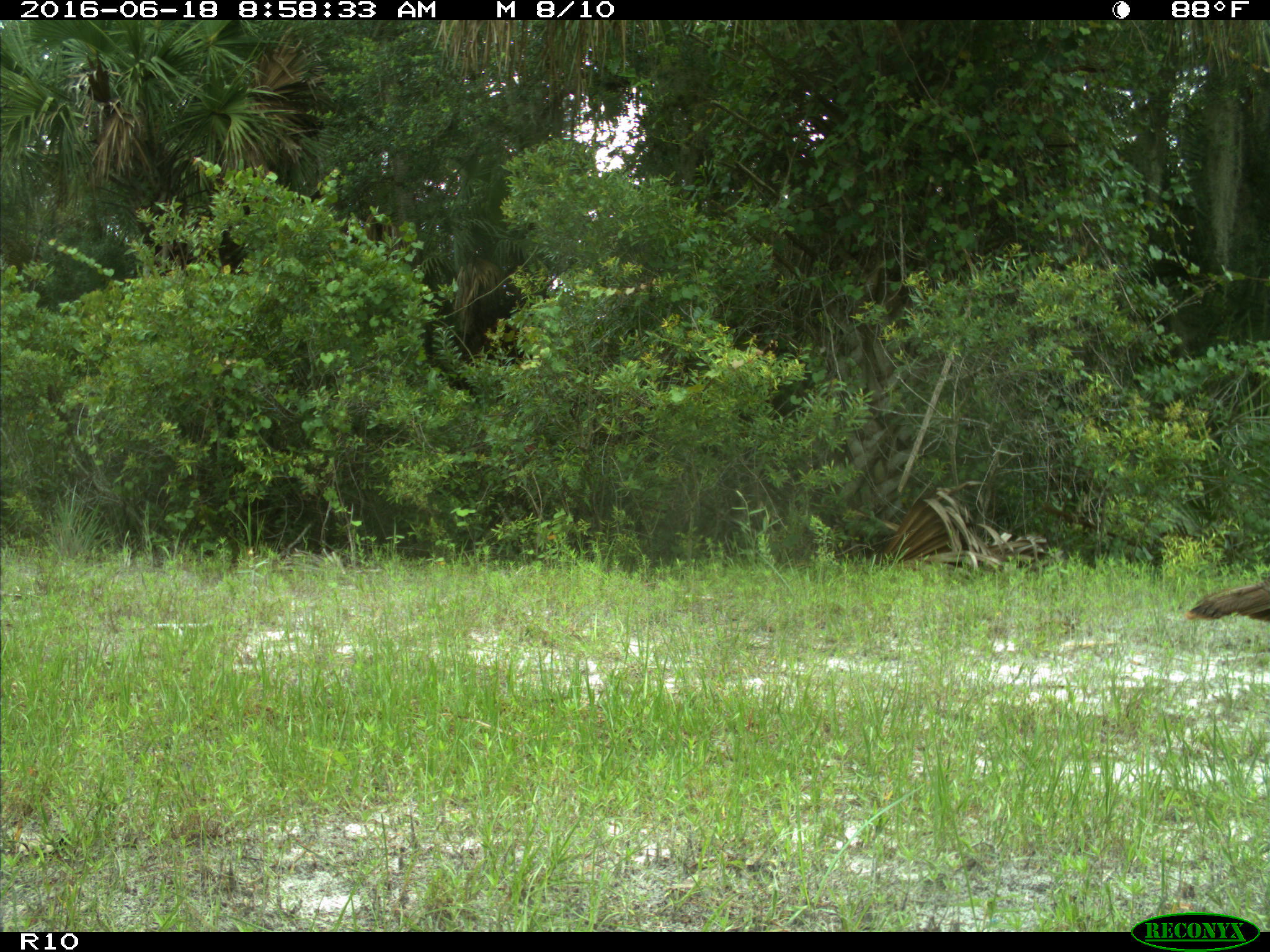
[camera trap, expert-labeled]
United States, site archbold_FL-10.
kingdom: Animalia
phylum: Chordata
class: Aves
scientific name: Aves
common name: birds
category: unidentified bird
Unidentified bird (birds) (Aves).